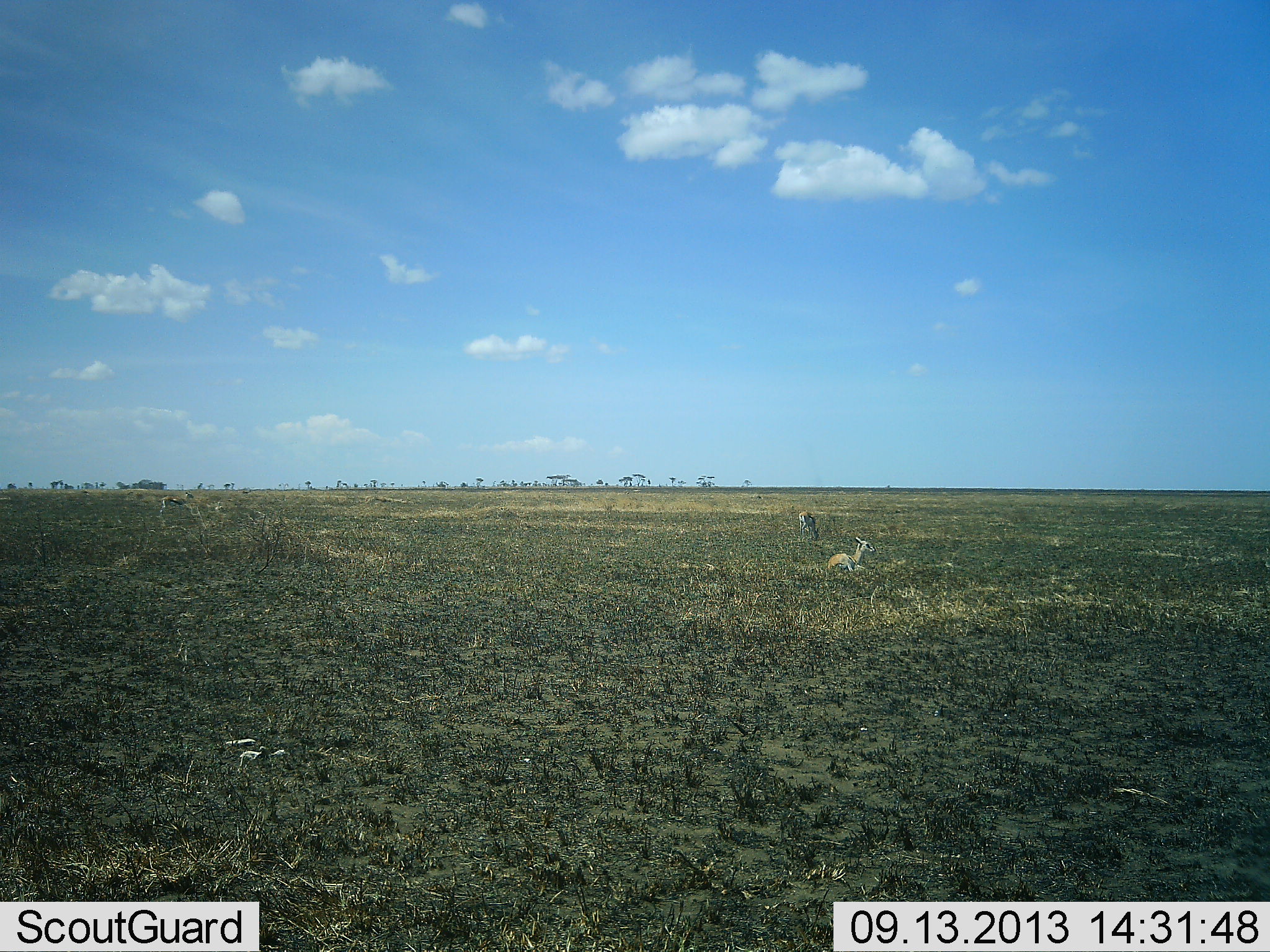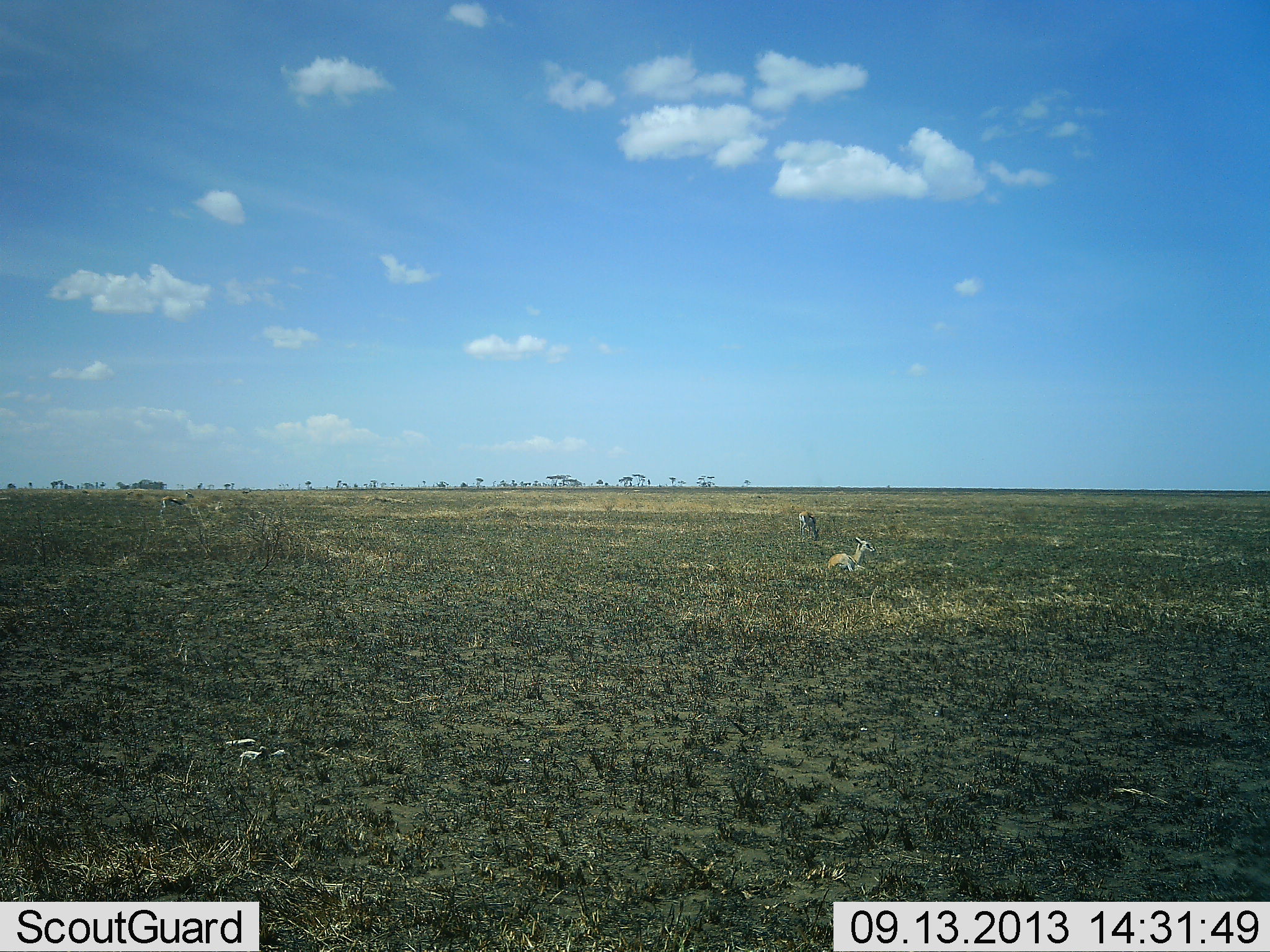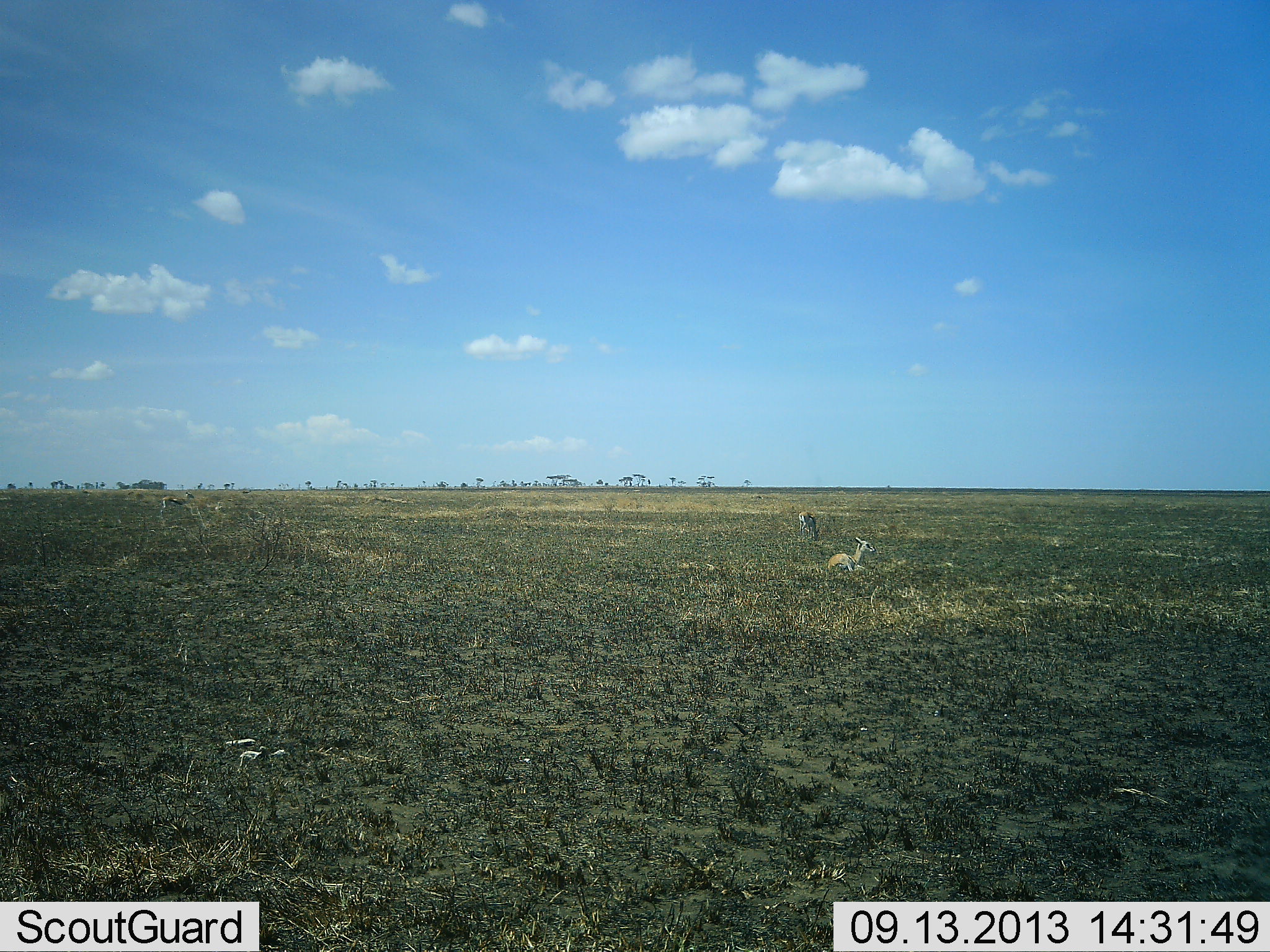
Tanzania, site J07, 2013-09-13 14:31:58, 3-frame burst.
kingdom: Animalia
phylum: Chordata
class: Mammalia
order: Artiodactyla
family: Bovidae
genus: Eudorcas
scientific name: Eudorcas thomsonii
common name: thomson's gazelle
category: gazellethomsons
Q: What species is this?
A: Gazellethomsons (thomson's gazelle) (Eudorcas thomsonii).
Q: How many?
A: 2.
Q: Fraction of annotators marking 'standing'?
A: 55%.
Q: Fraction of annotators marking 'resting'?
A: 100%.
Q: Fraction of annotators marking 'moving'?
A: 0%.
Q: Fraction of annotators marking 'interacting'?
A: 0%.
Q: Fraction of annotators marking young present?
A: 0%.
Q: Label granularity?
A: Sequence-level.